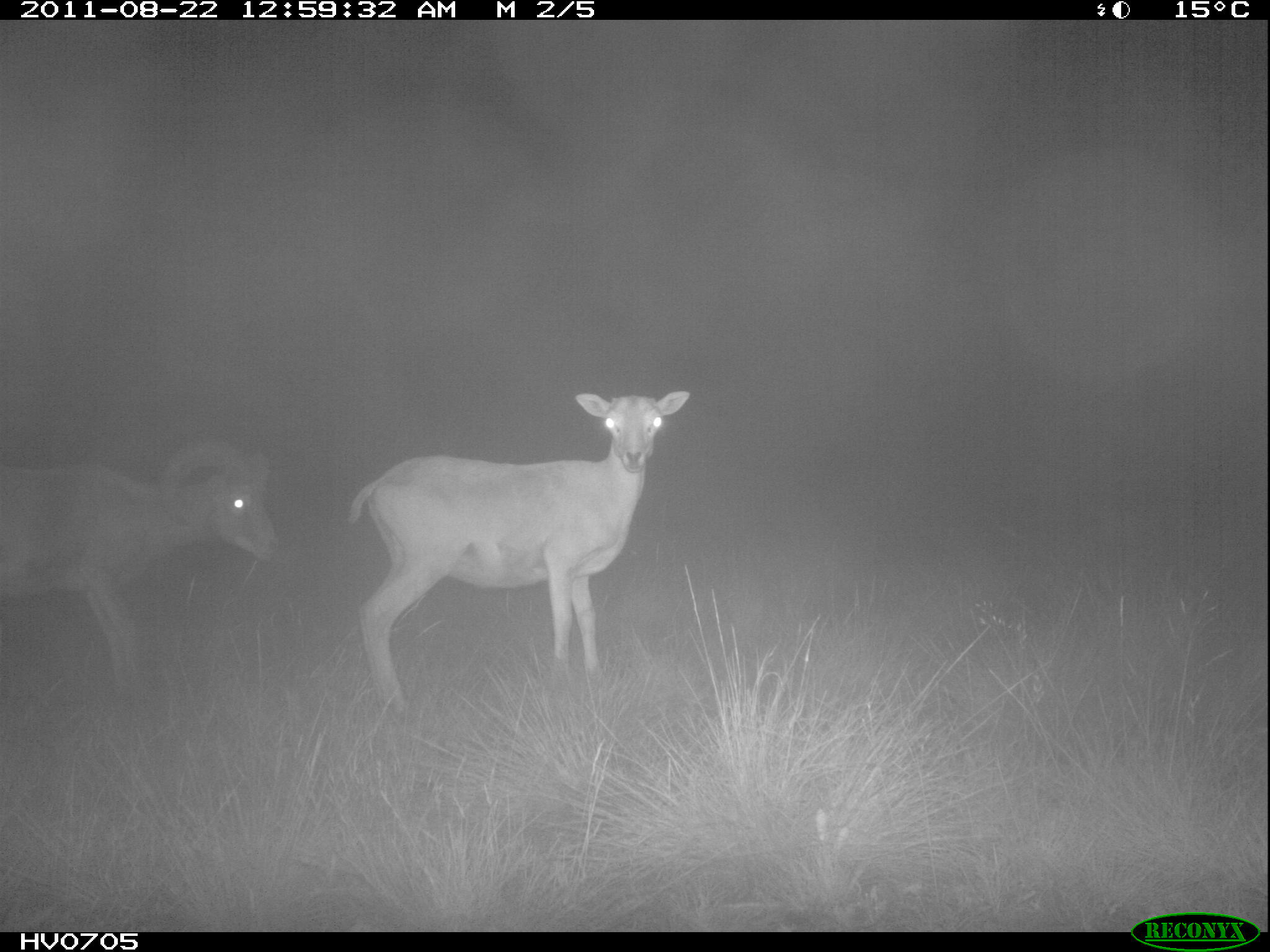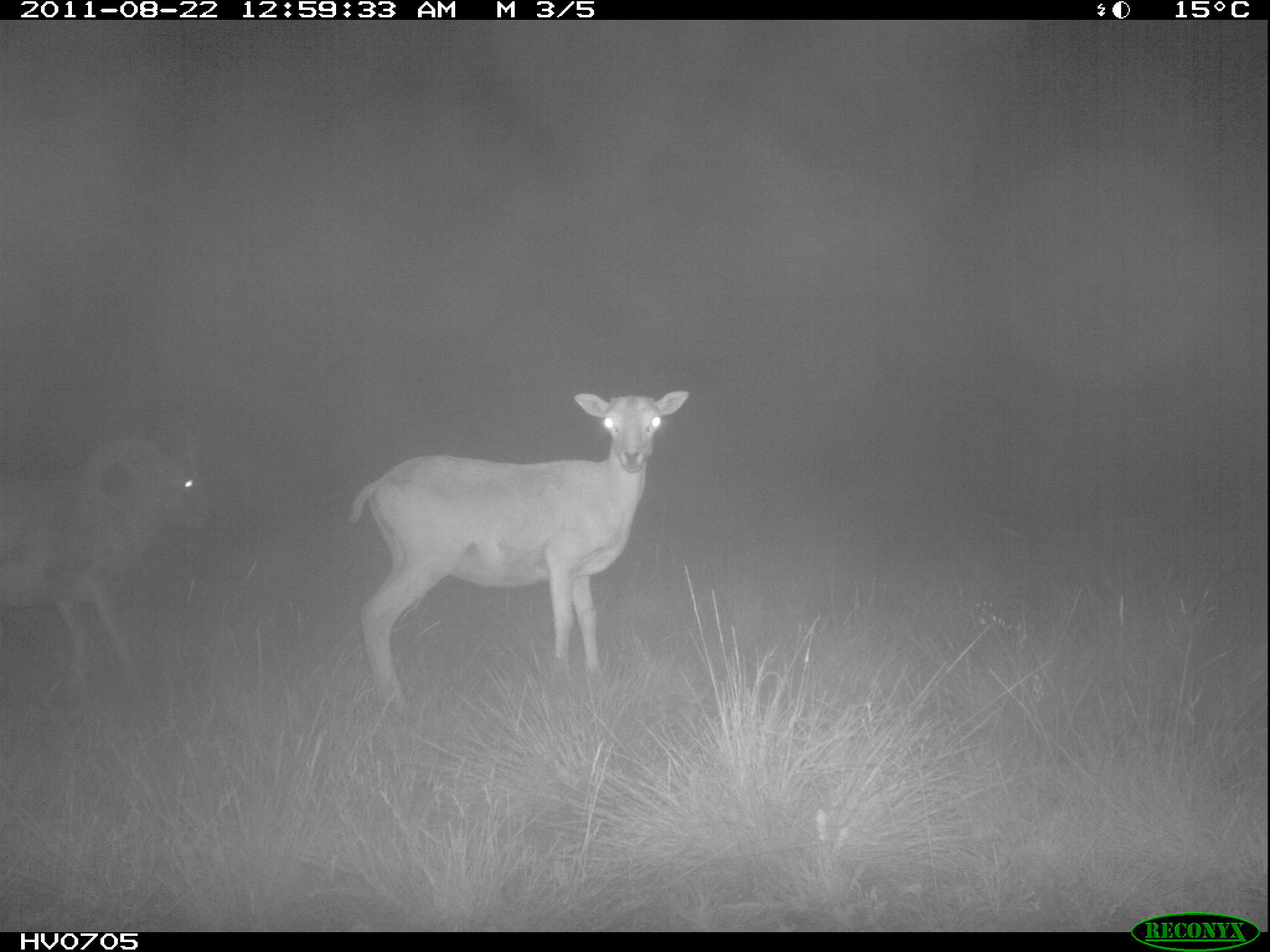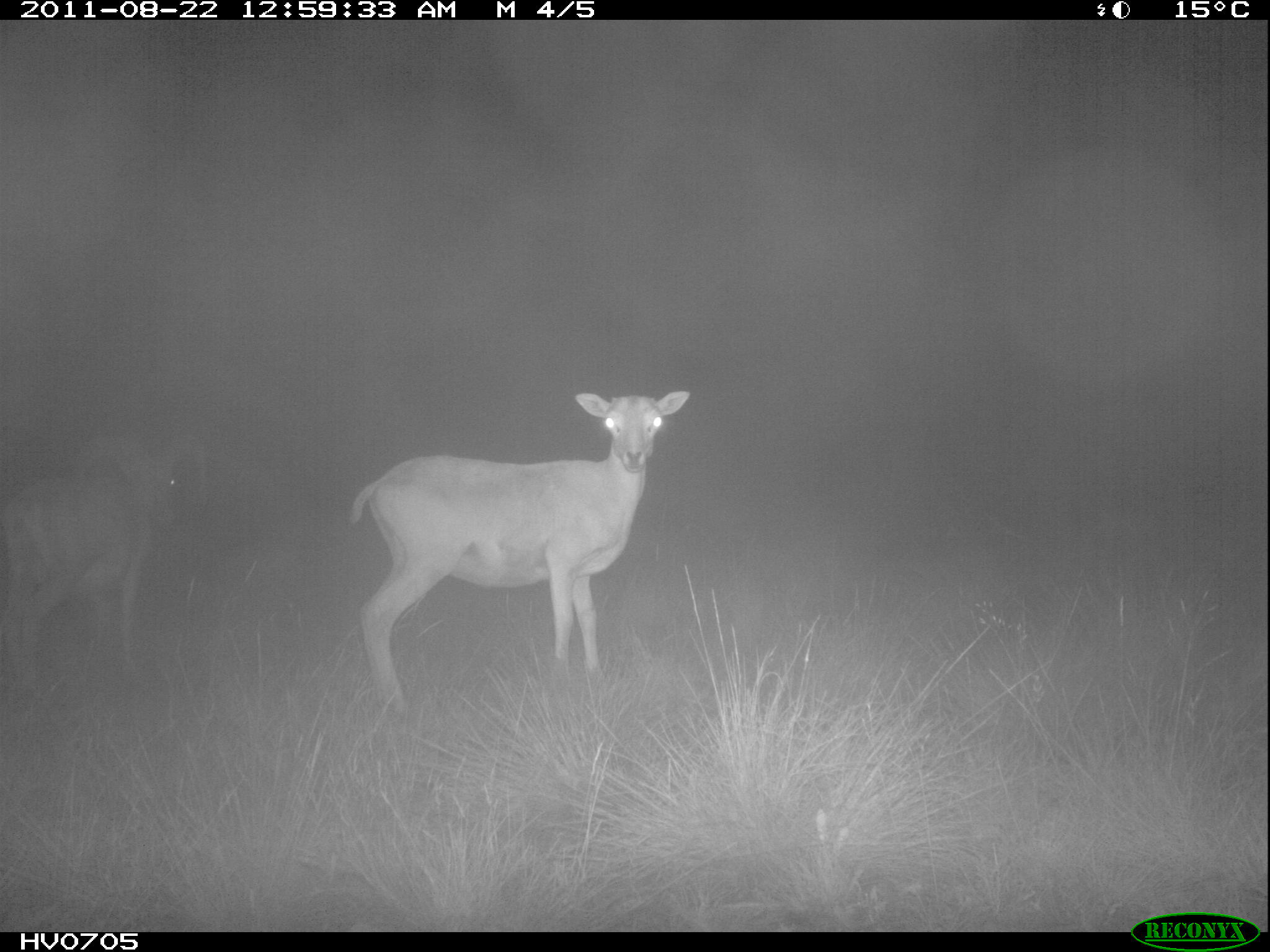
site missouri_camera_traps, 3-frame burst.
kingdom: Animalia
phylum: Chordata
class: Mammalia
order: Artiodactyla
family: Bovidae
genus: Ovis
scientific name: Ovis ammon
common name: mouflon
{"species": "mouflon (Ovis ammon)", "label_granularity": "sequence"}